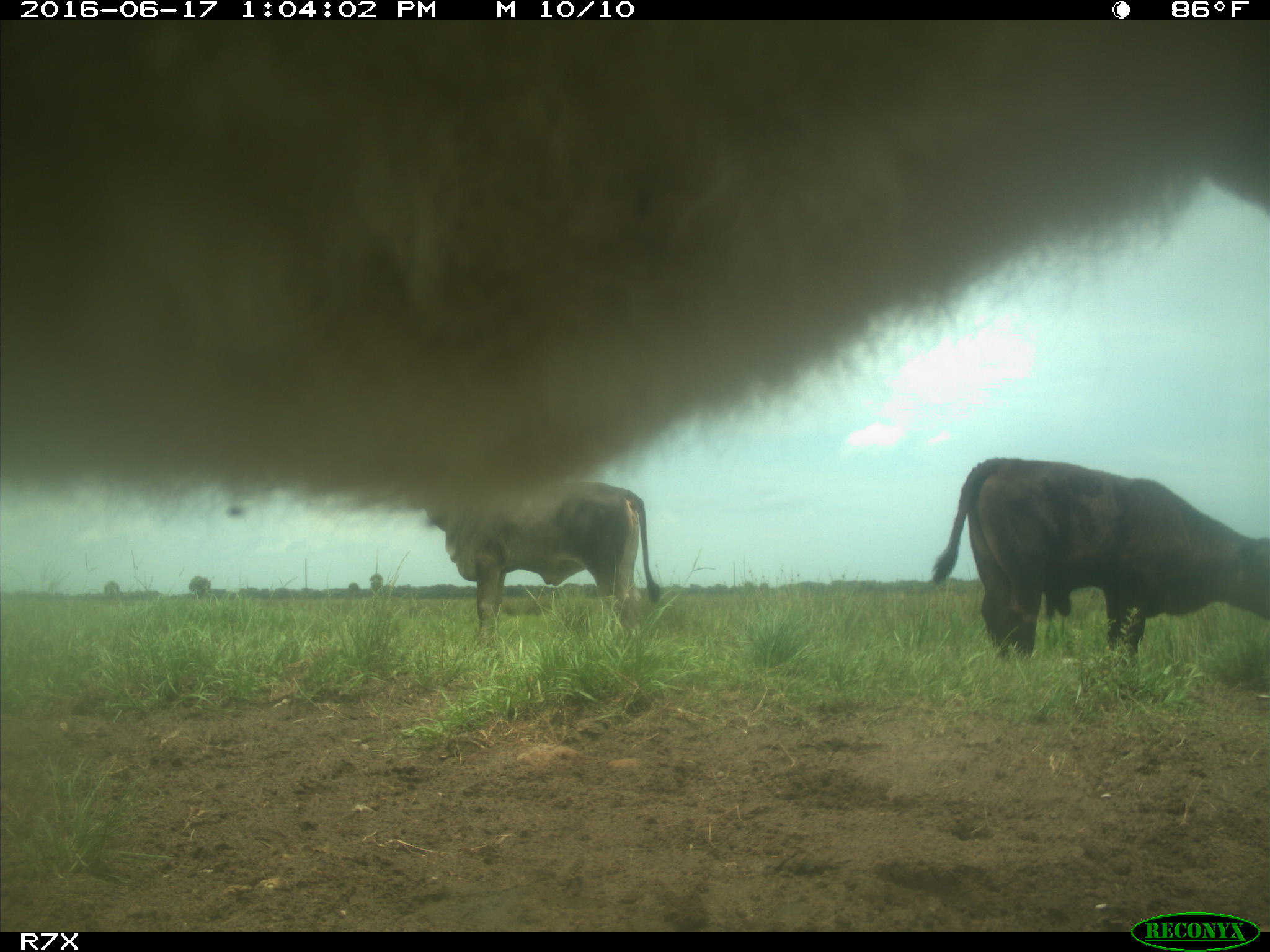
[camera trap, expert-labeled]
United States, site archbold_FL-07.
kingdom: Animalia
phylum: Chordata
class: Mammalia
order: Artiodactyla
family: Bovidae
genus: Bos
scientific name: Bos taurus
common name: domestic cow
Bos taurus (domestic cow).